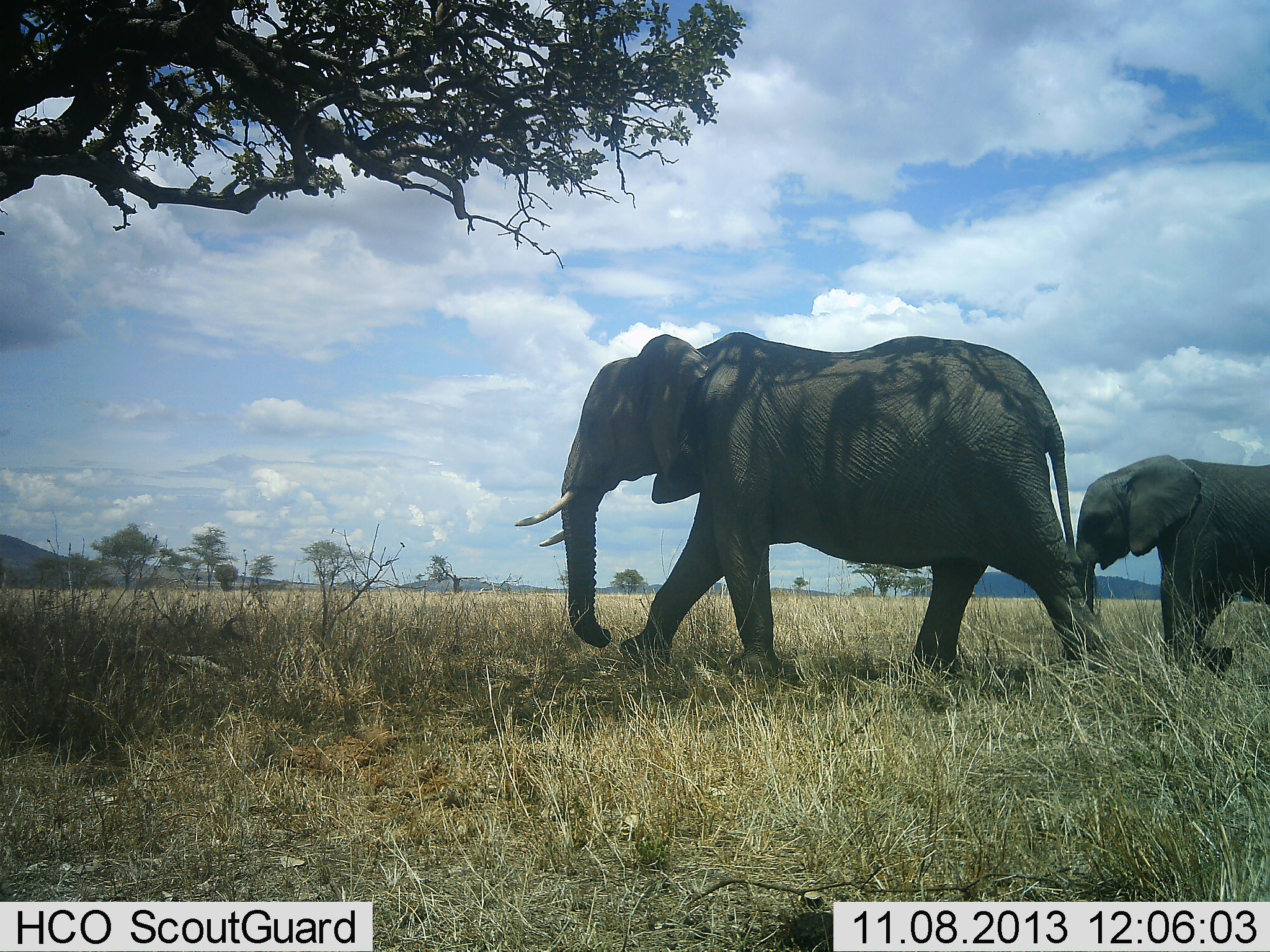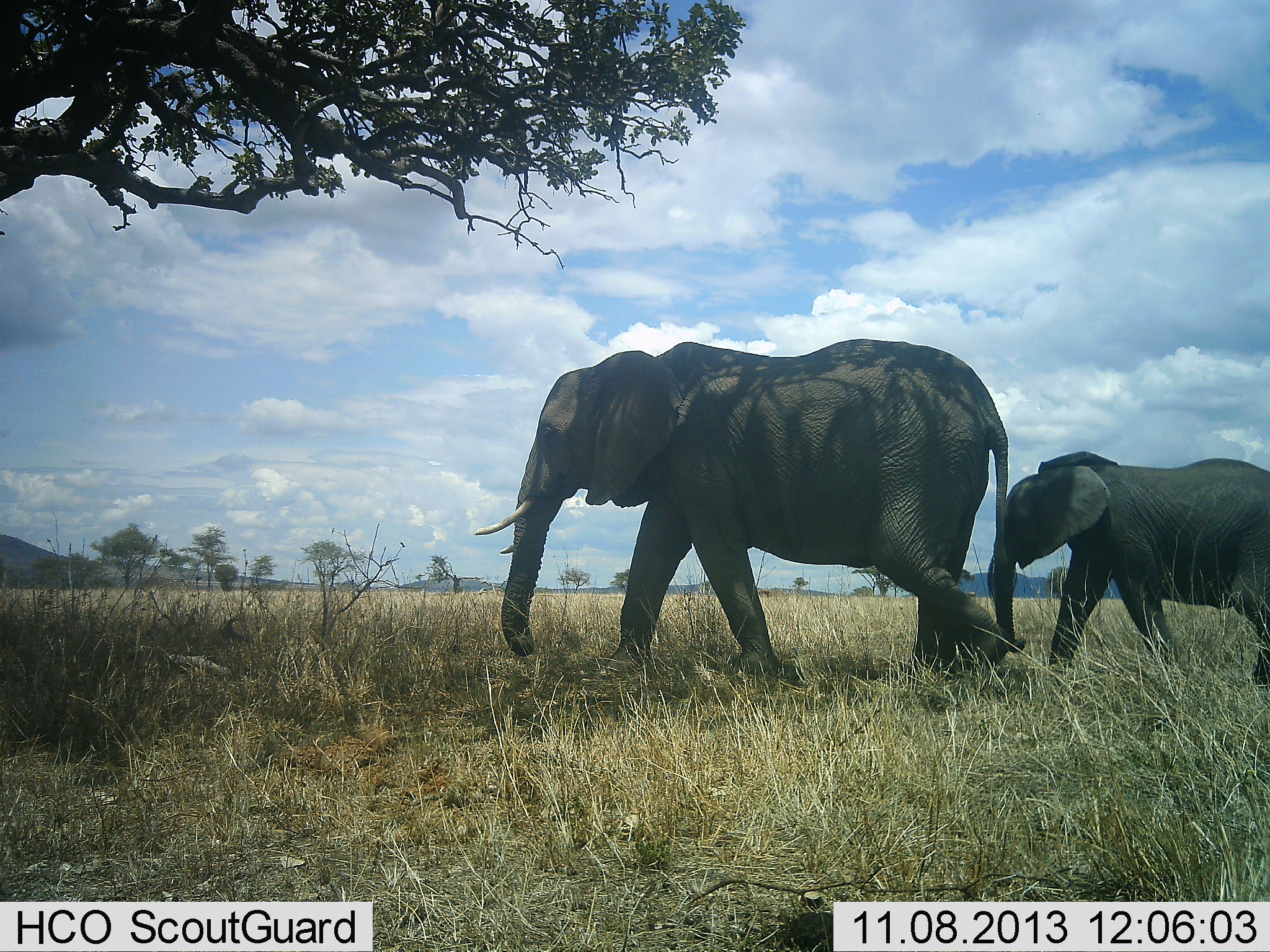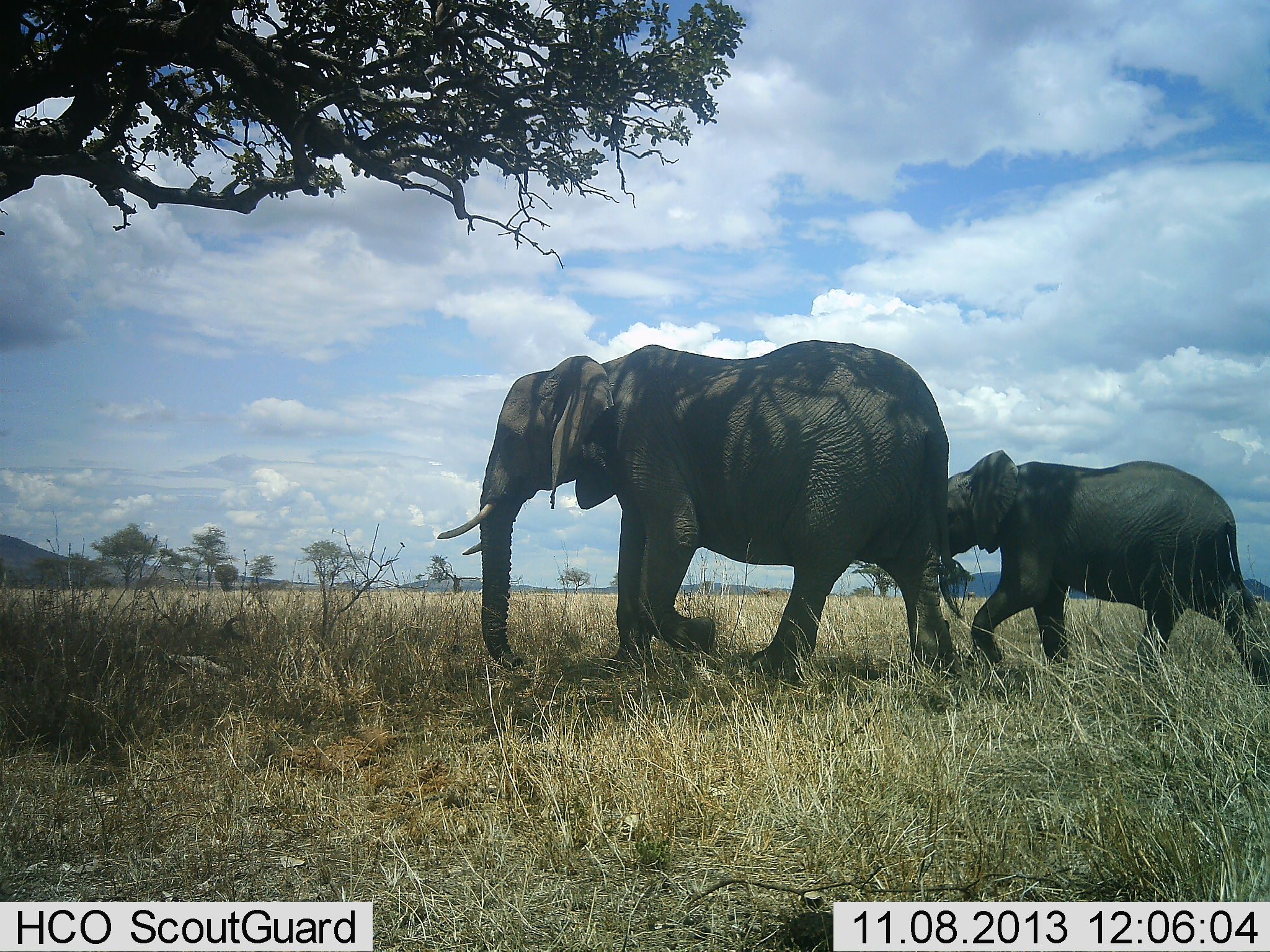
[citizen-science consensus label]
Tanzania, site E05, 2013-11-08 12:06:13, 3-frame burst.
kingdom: Animalia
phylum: Chordata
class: Mammalia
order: Proboscidea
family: Elephantidae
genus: Loxodonta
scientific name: Loxodonta africana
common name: african bush elephant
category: elephant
Elephant (african bush elephant) (Loxodonta africana), count 2. Behavior (volunteer vote fractions): standing 4%, resting 0%, moving 100%, interacting 0%. Young present (vote fraction): 59%. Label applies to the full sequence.